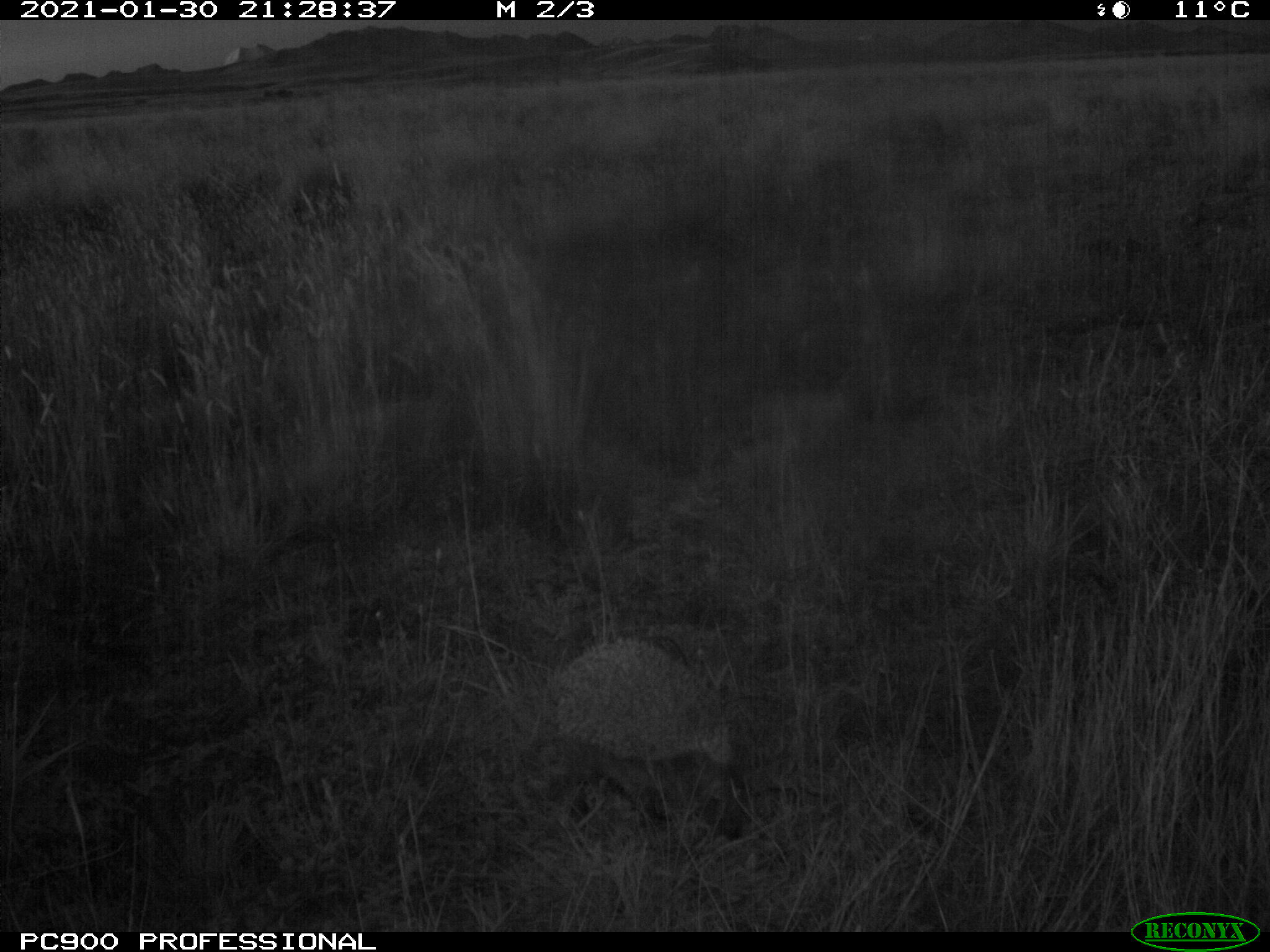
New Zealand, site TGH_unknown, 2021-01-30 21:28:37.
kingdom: Animalia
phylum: Chordata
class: Mammalia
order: Eulipotyphla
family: Erinaceidae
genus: Erinaceus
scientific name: Erinaceus europaeus europaeus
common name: european hedgehog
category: hedgehog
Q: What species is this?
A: Hedgehog (european hedgehog) (Erinaceus europaeus europaeus).